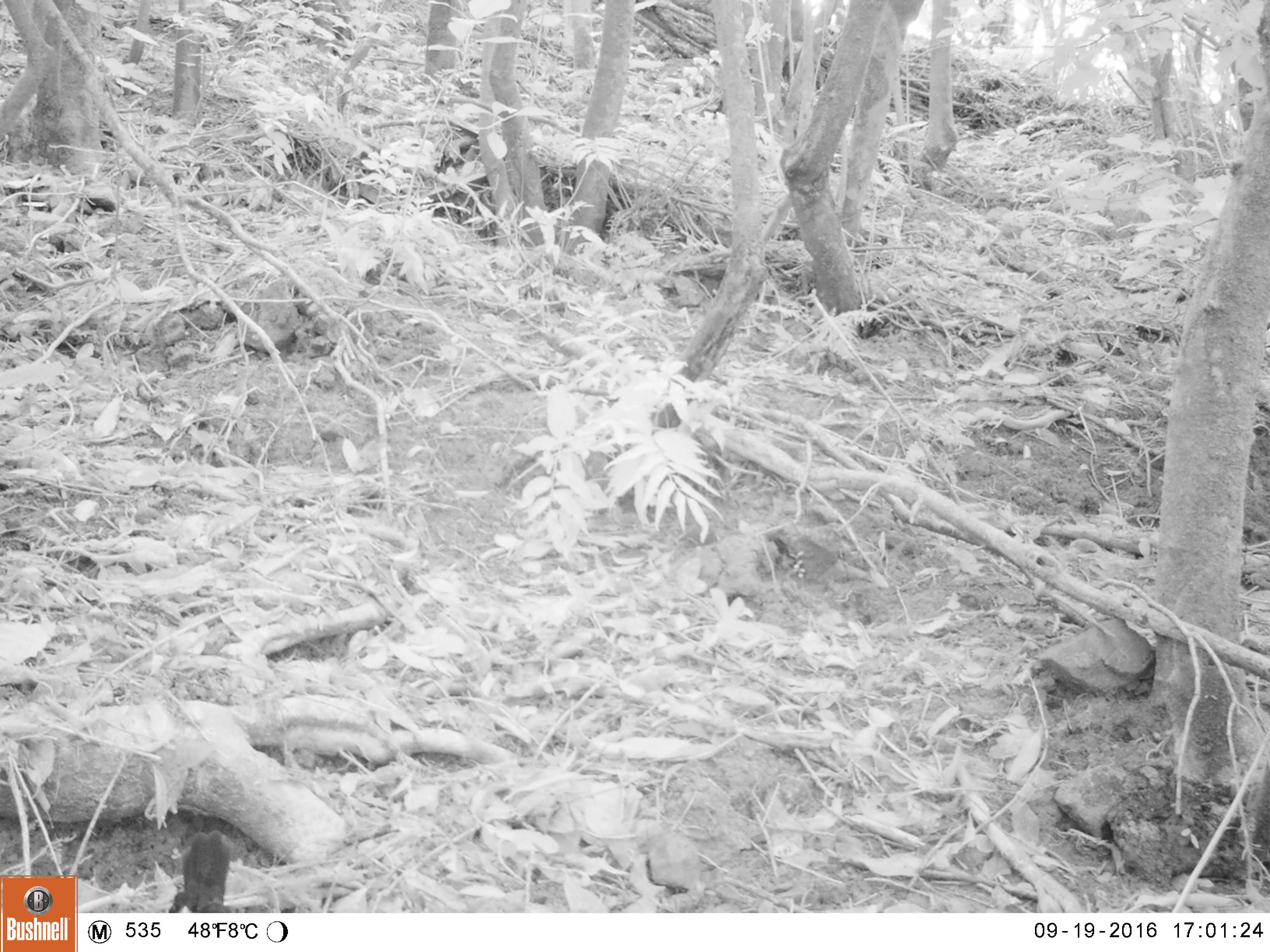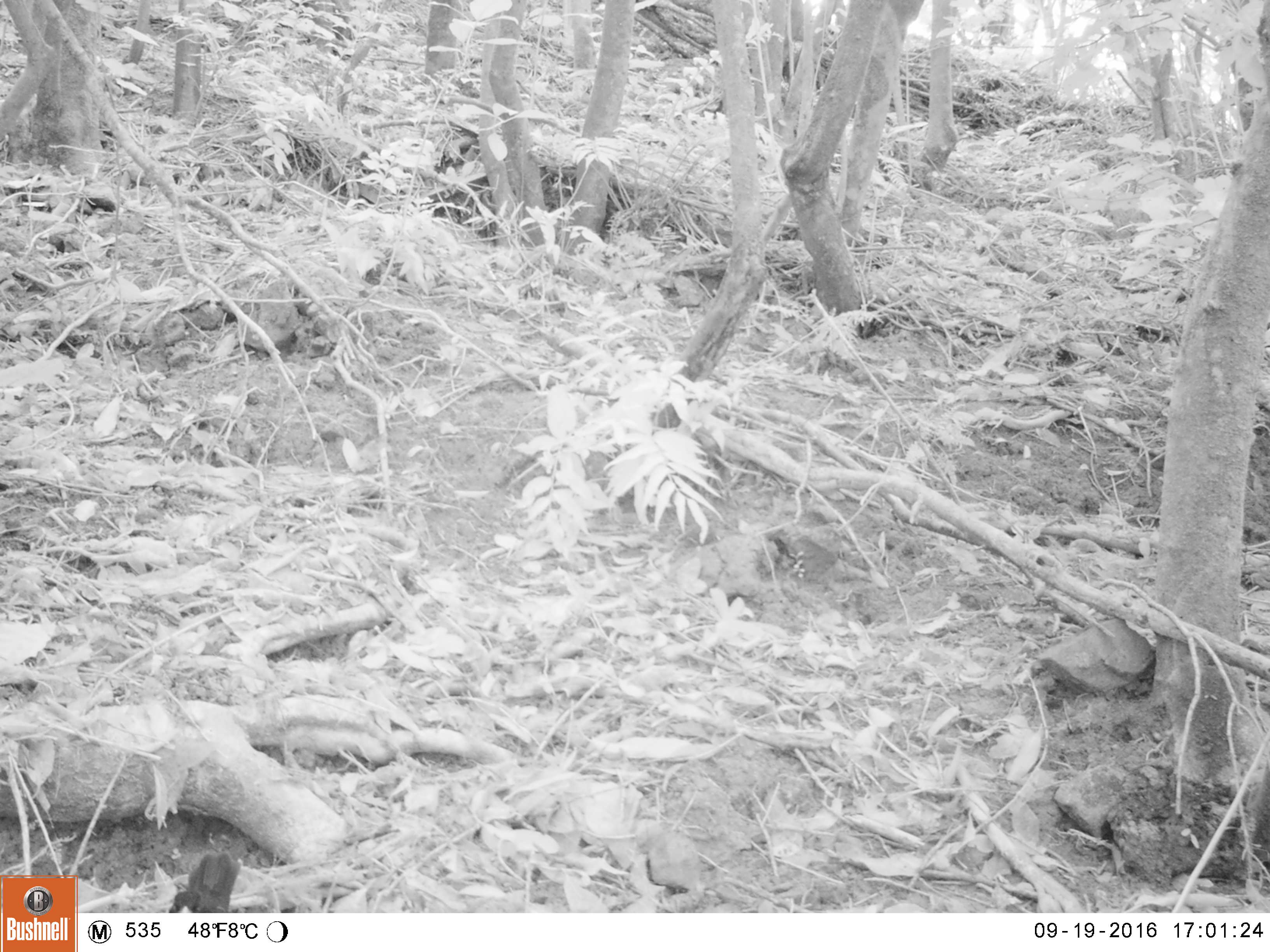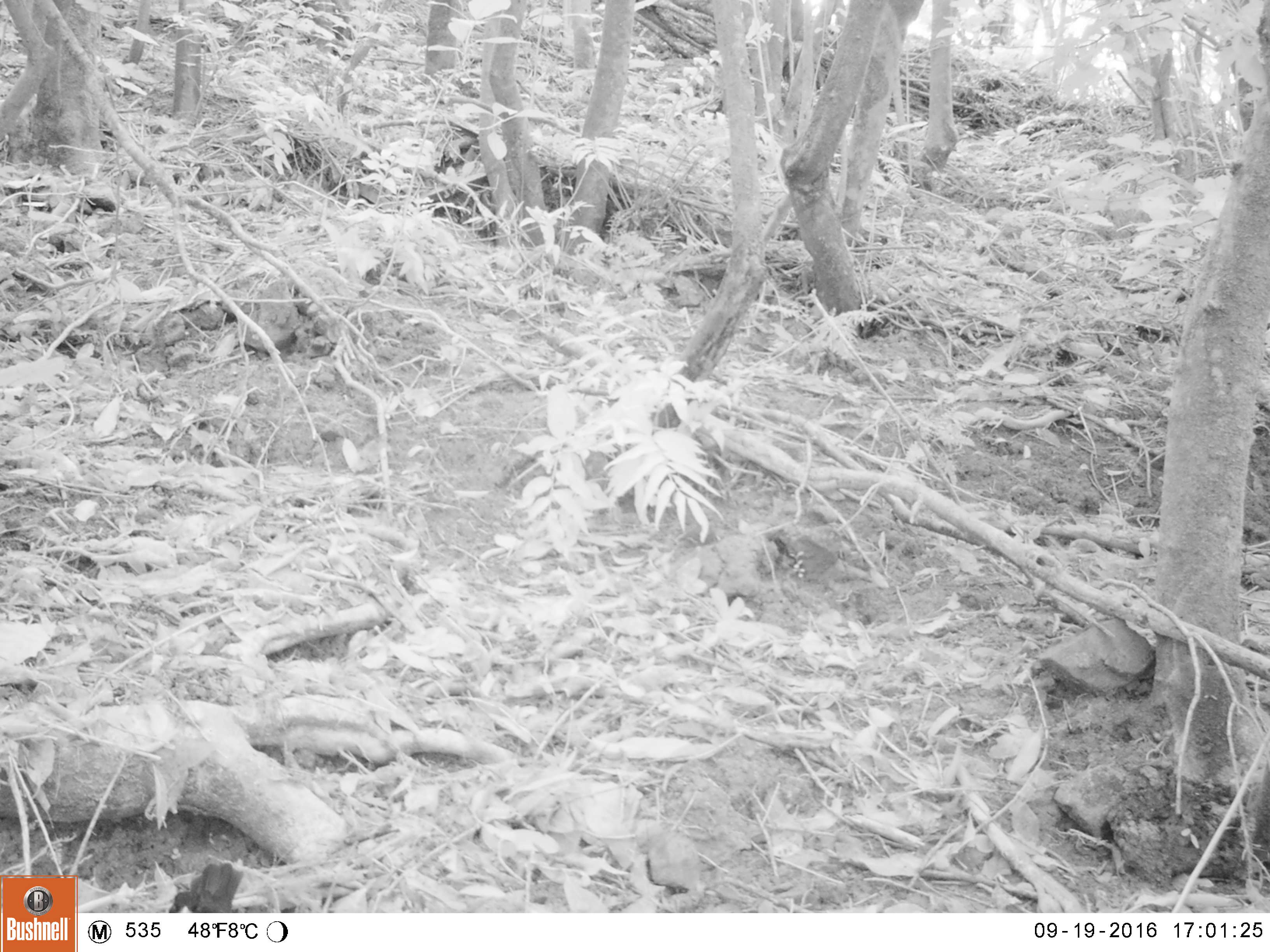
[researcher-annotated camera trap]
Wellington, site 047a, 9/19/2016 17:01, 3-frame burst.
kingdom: Animalia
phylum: Chordata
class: Aves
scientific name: Aves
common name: bird